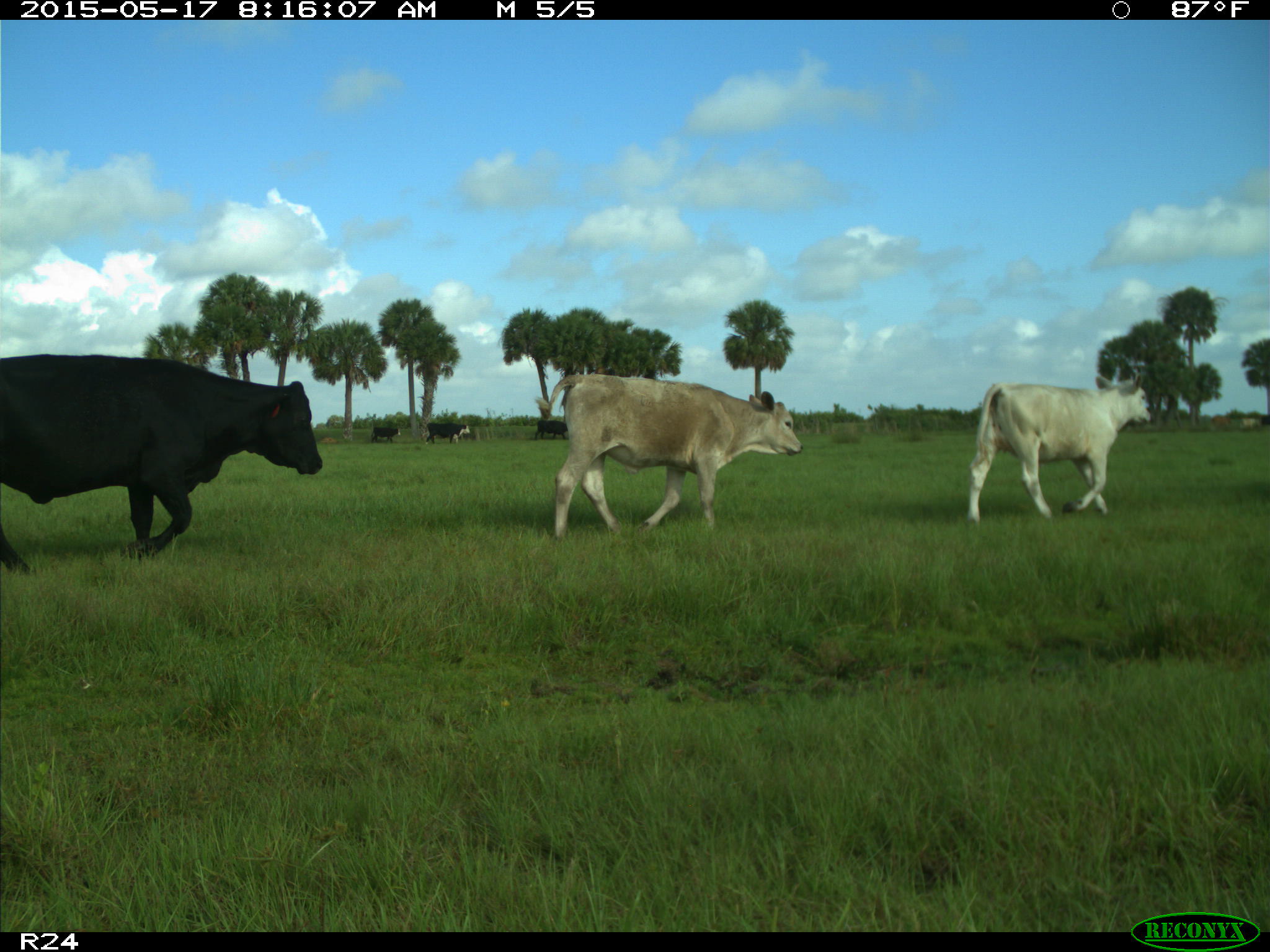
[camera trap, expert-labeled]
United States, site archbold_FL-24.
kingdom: Animalia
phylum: Chordata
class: Mammalia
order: Artiodactyla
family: Bovidae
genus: Bos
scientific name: Bos taurus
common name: domestic cow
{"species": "Bos taurus (domestic cow)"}